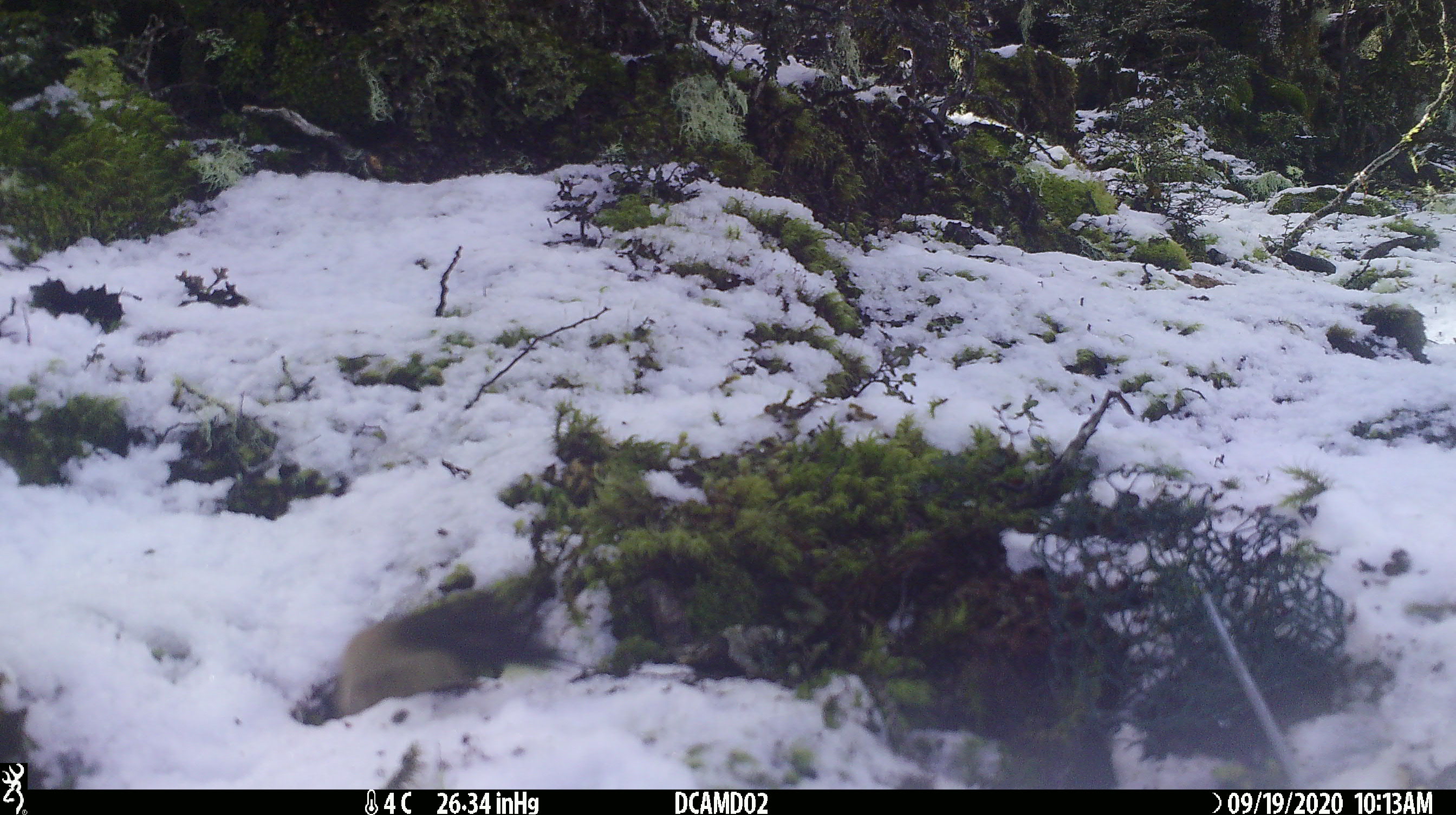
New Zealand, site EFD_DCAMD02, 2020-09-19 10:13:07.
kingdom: Animalia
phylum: Chordata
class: Mammalia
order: Carnivora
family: Mustelidae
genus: Mustela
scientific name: Mustela erminea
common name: stoat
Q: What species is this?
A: Stoat (Mustela erminea).